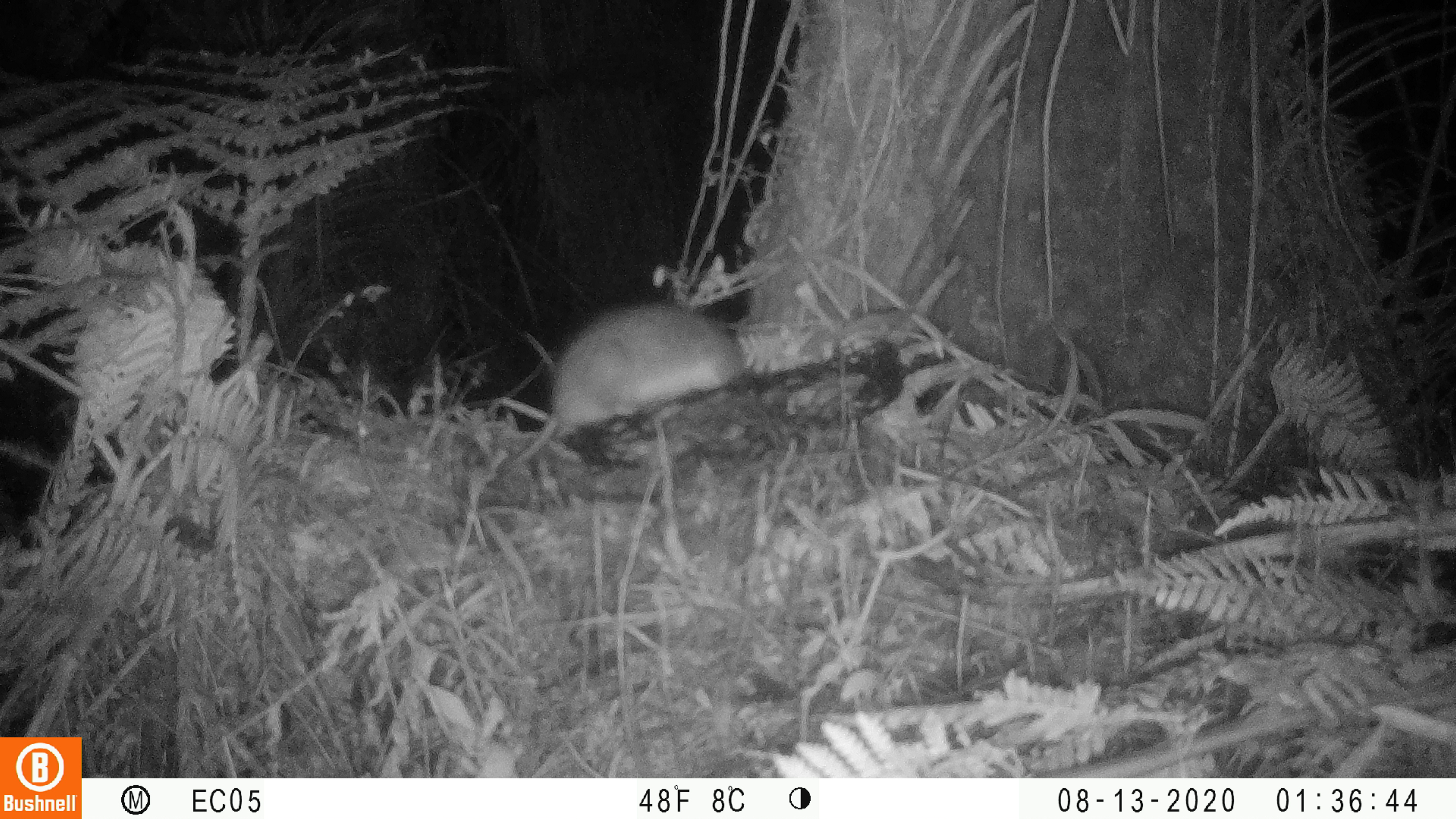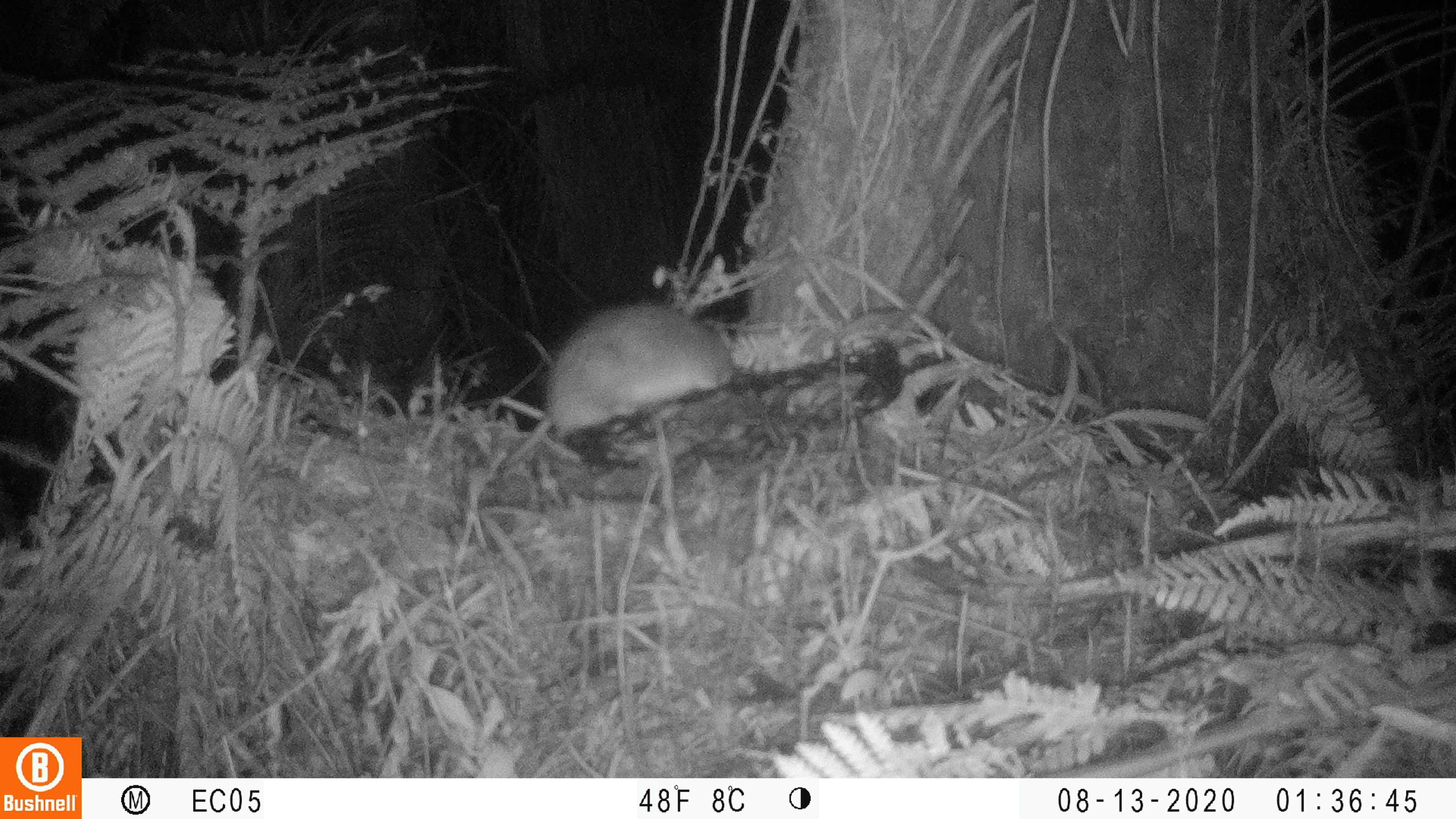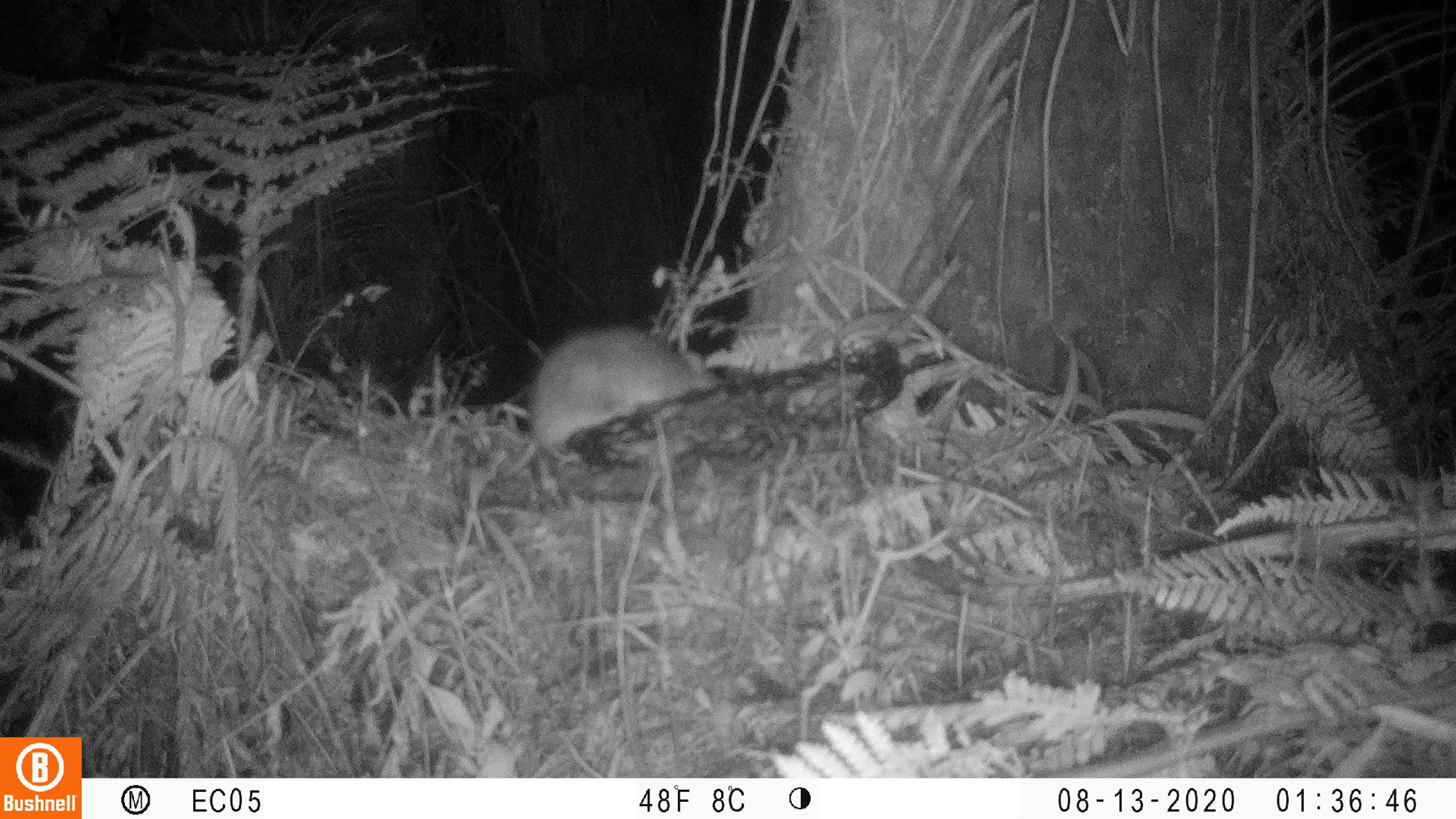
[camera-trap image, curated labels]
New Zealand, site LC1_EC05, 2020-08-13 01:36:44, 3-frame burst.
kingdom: Animalia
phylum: Chordata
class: Mammalia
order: Rodentia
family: Muridae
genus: Rattus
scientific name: Rattus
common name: rat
Rat (Rattus).